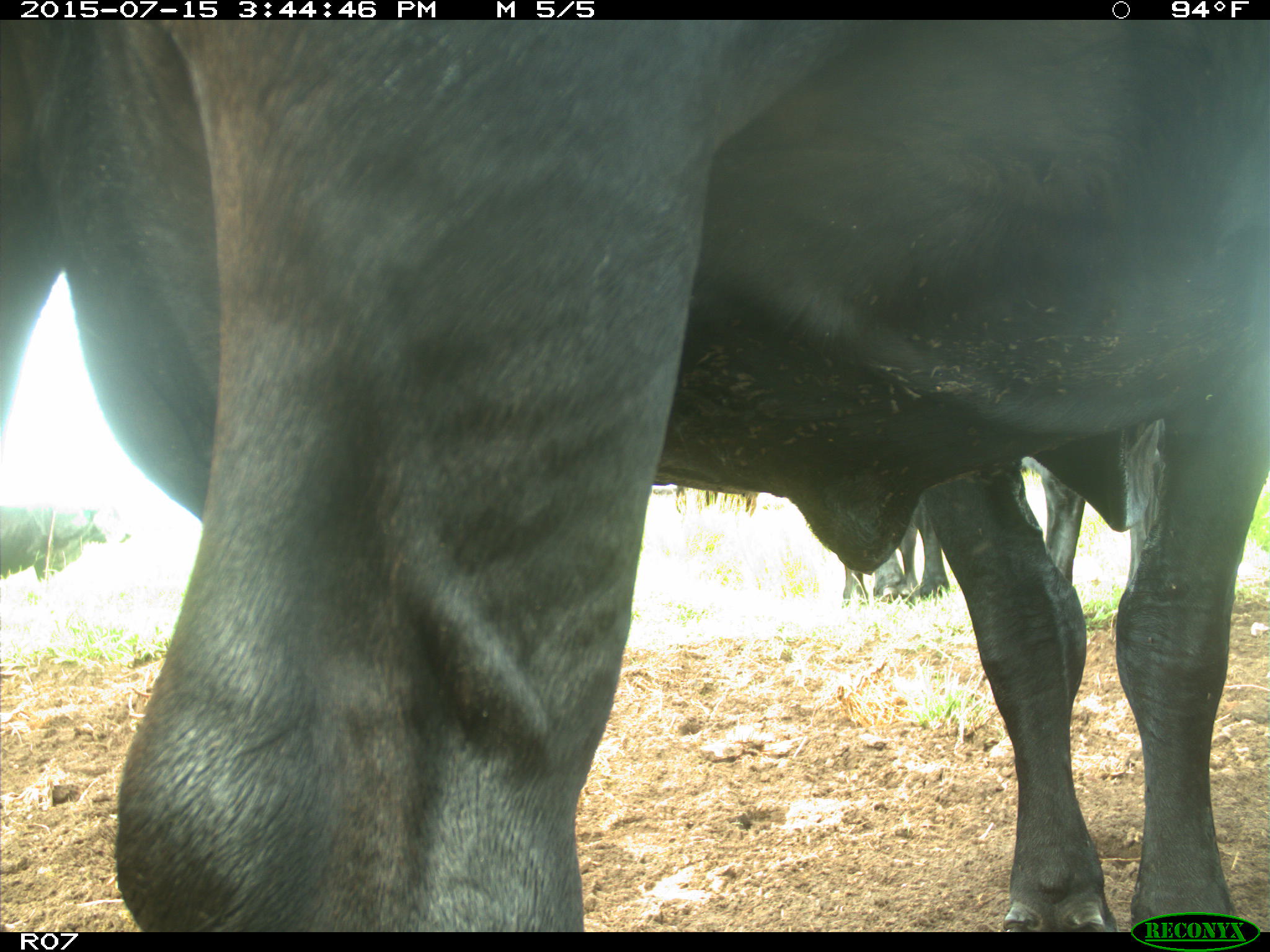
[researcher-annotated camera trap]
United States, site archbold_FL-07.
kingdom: Animalia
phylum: Chordata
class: Mammalia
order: Artiodactyla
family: Bovidae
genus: Bos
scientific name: Bos taurus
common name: domestic cow